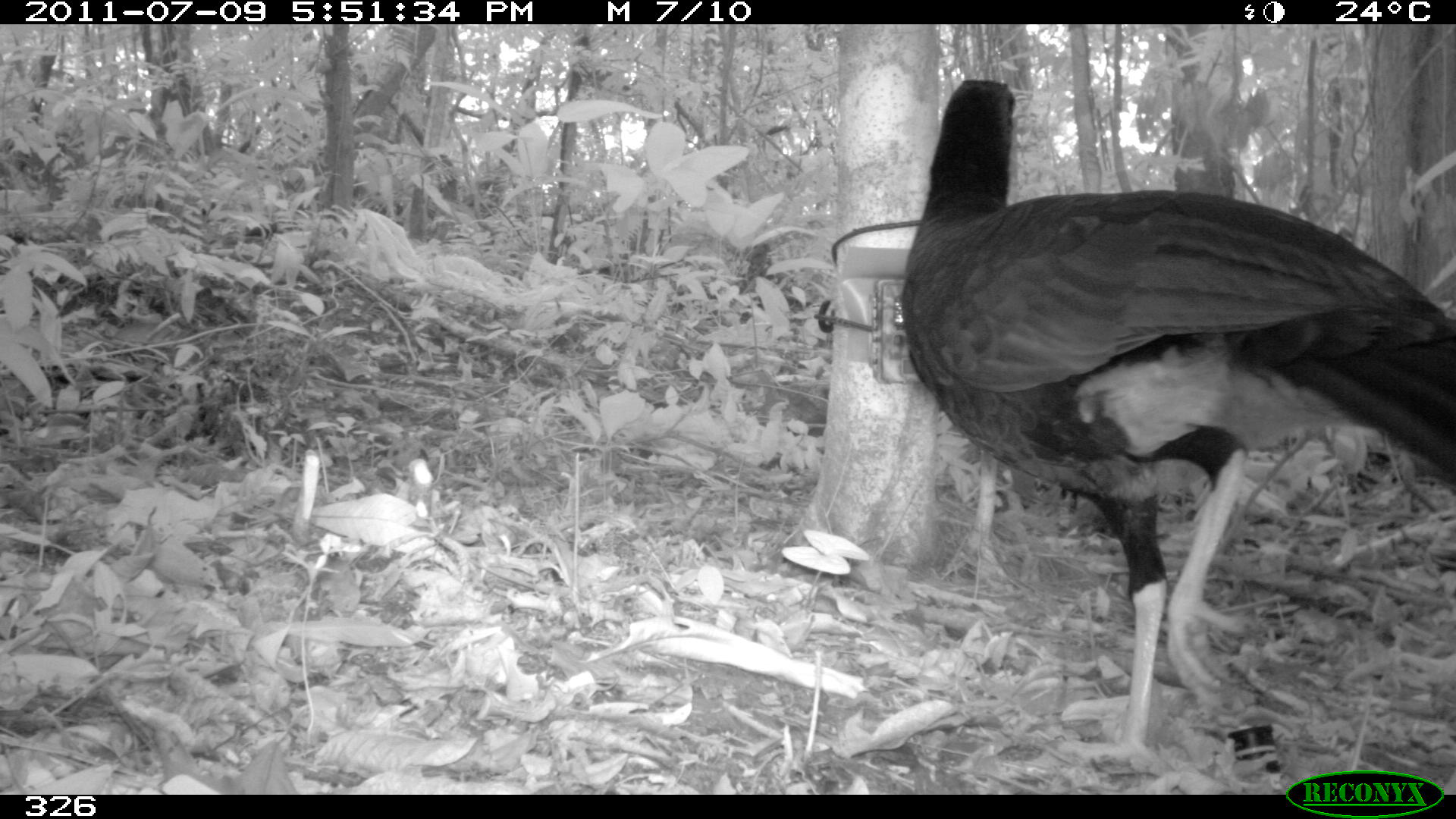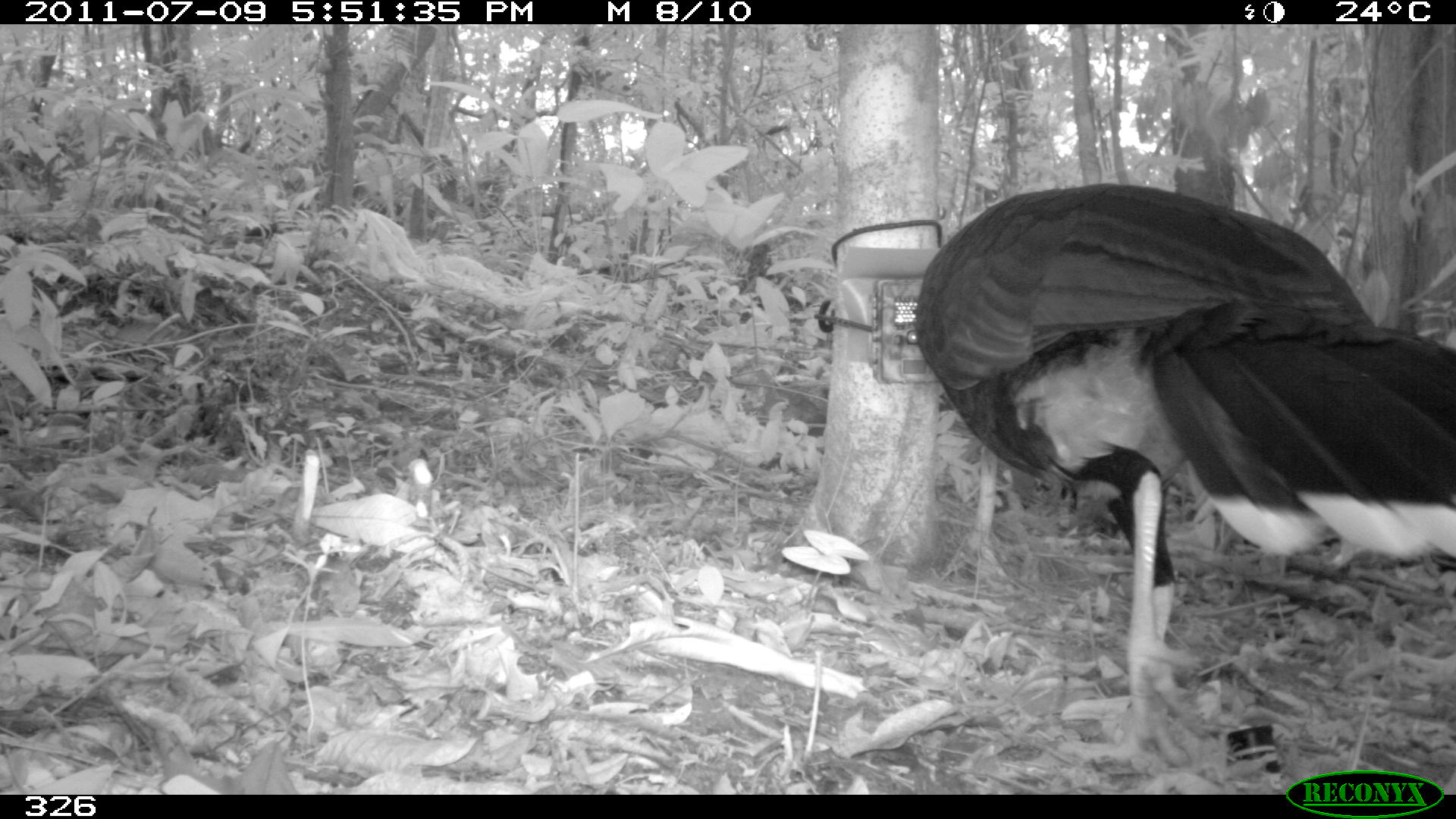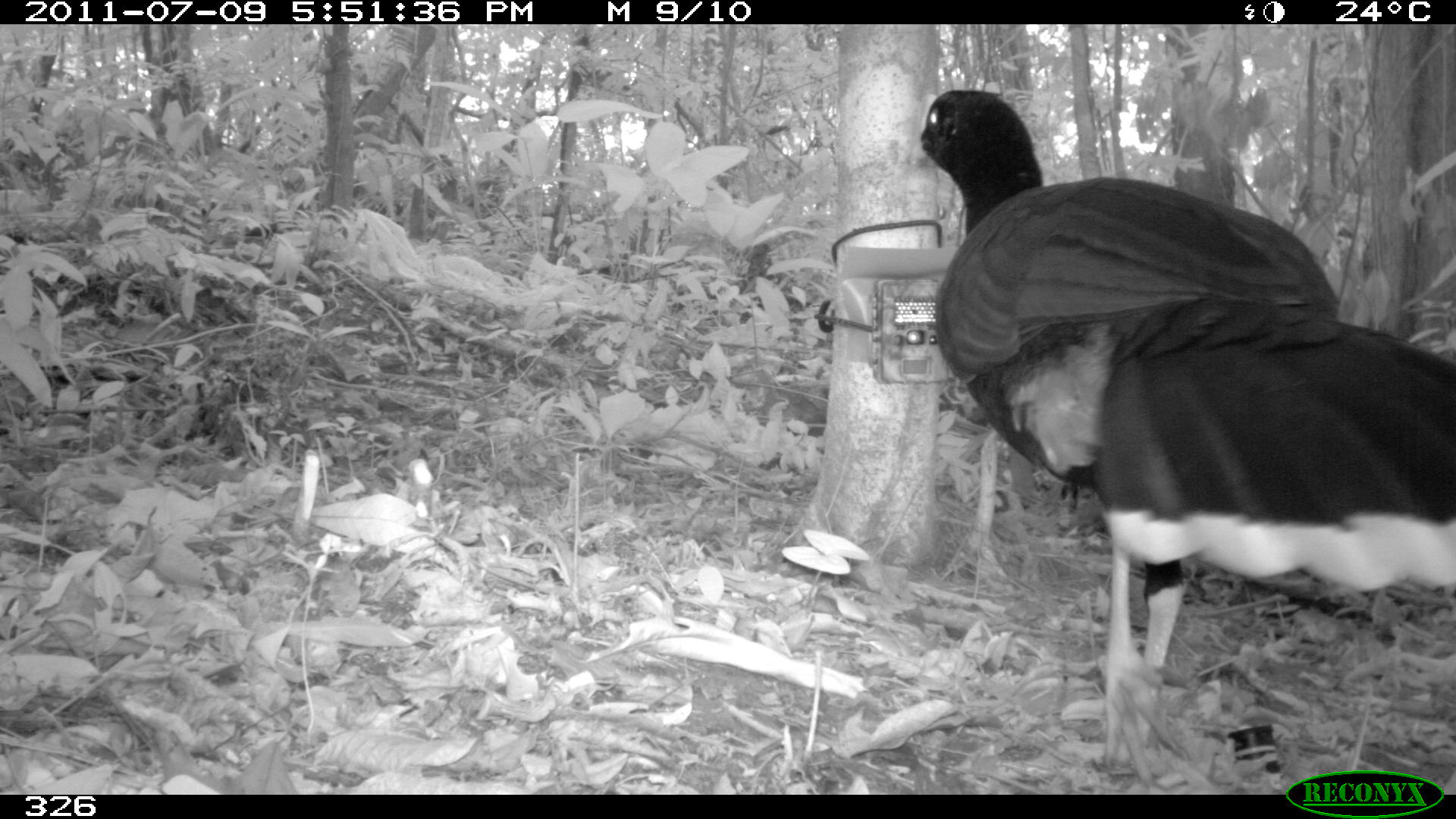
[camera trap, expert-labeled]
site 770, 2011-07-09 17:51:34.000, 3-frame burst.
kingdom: Animalia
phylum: Chordata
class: Aves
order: Galliformes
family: Cracidae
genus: Mitu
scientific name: Mitu tuberosum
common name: razor-billed curassow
Mitu tuberosum (razor-billed curassow).